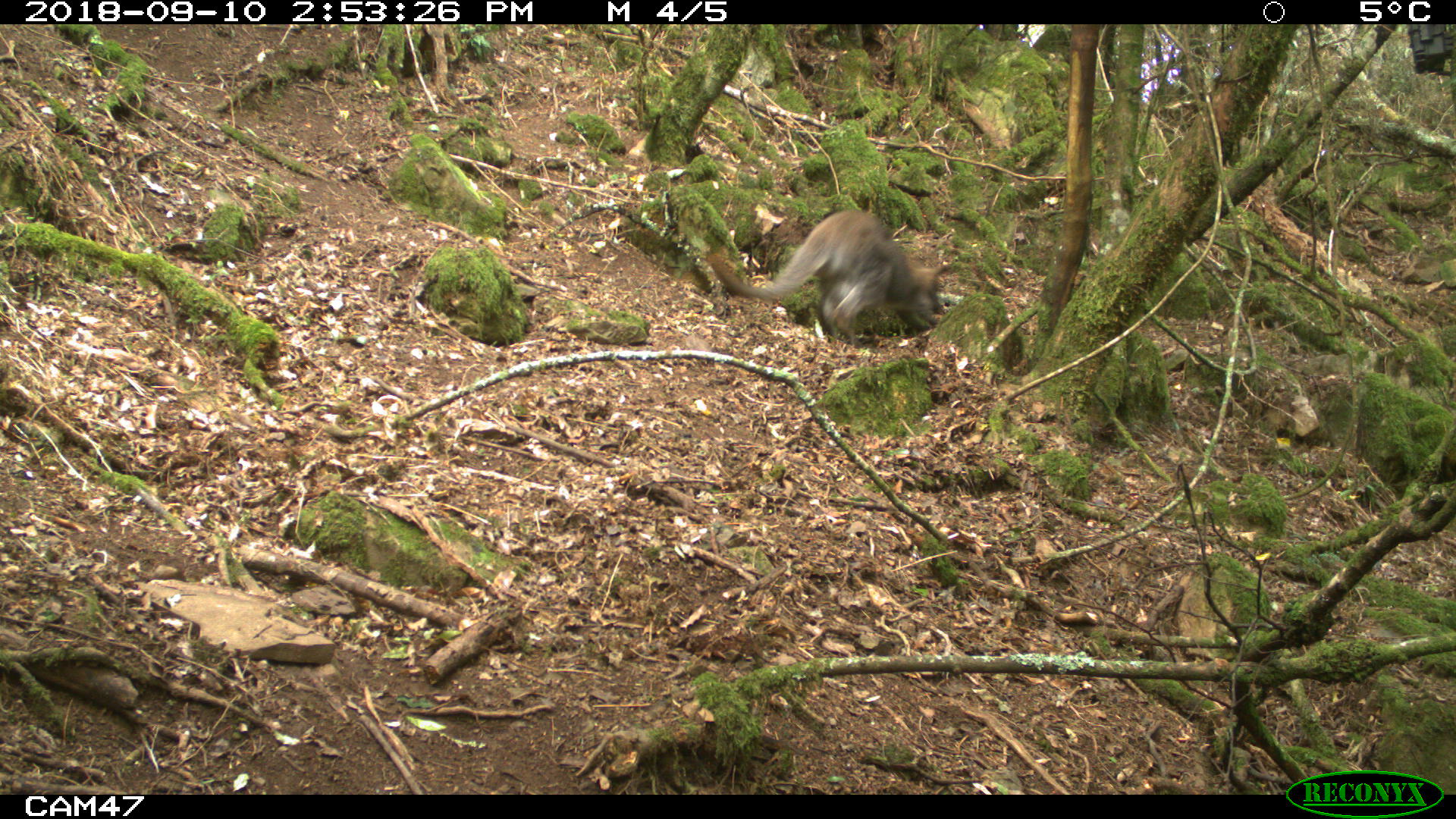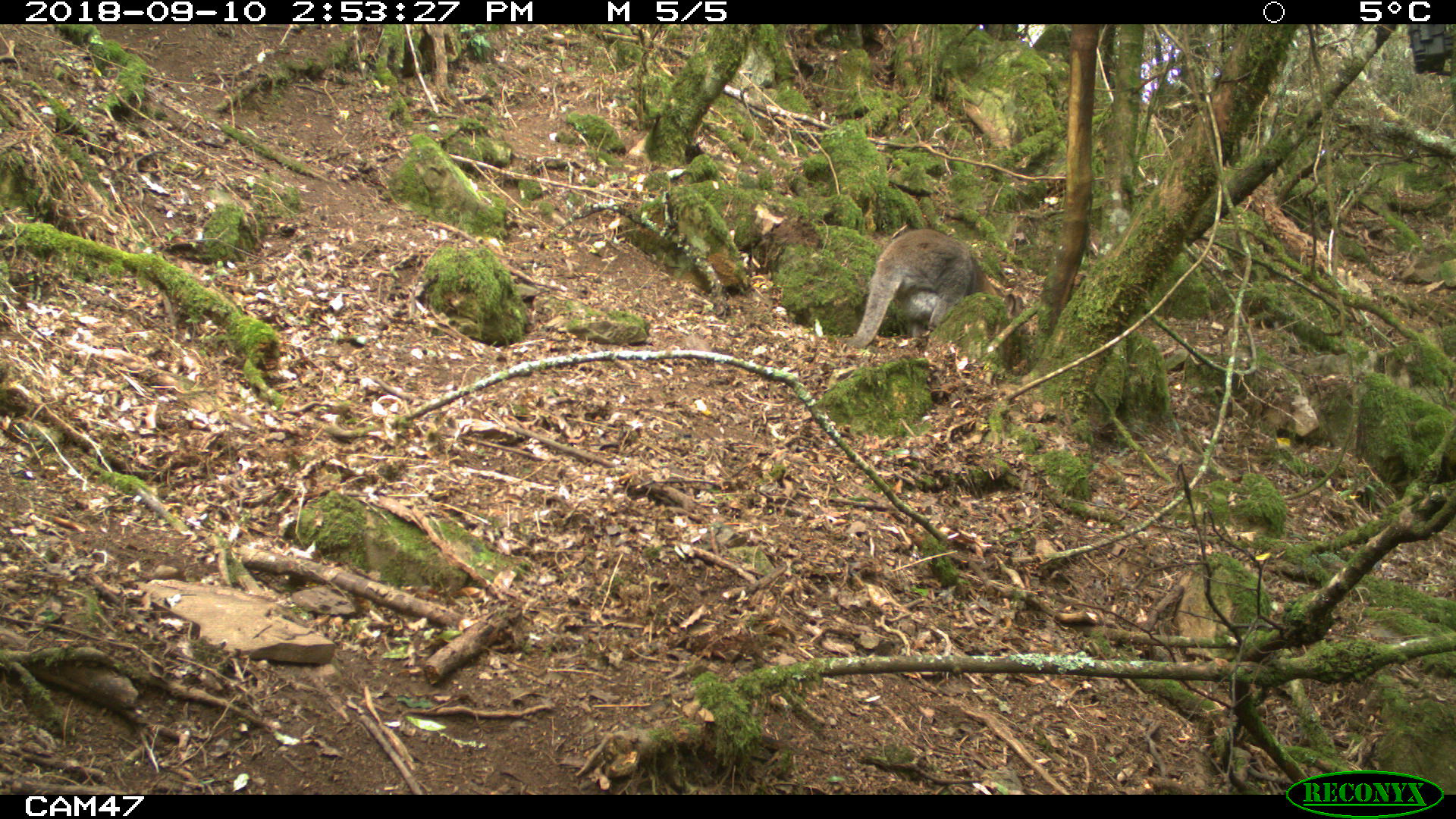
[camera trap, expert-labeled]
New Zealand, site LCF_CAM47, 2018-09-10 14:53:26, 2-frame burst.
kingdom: Animalia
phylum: Chordata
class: Mammalia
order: Diprotodontia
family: Macropodidae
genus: Notamacropus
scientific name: Notamacropus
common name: wallaby